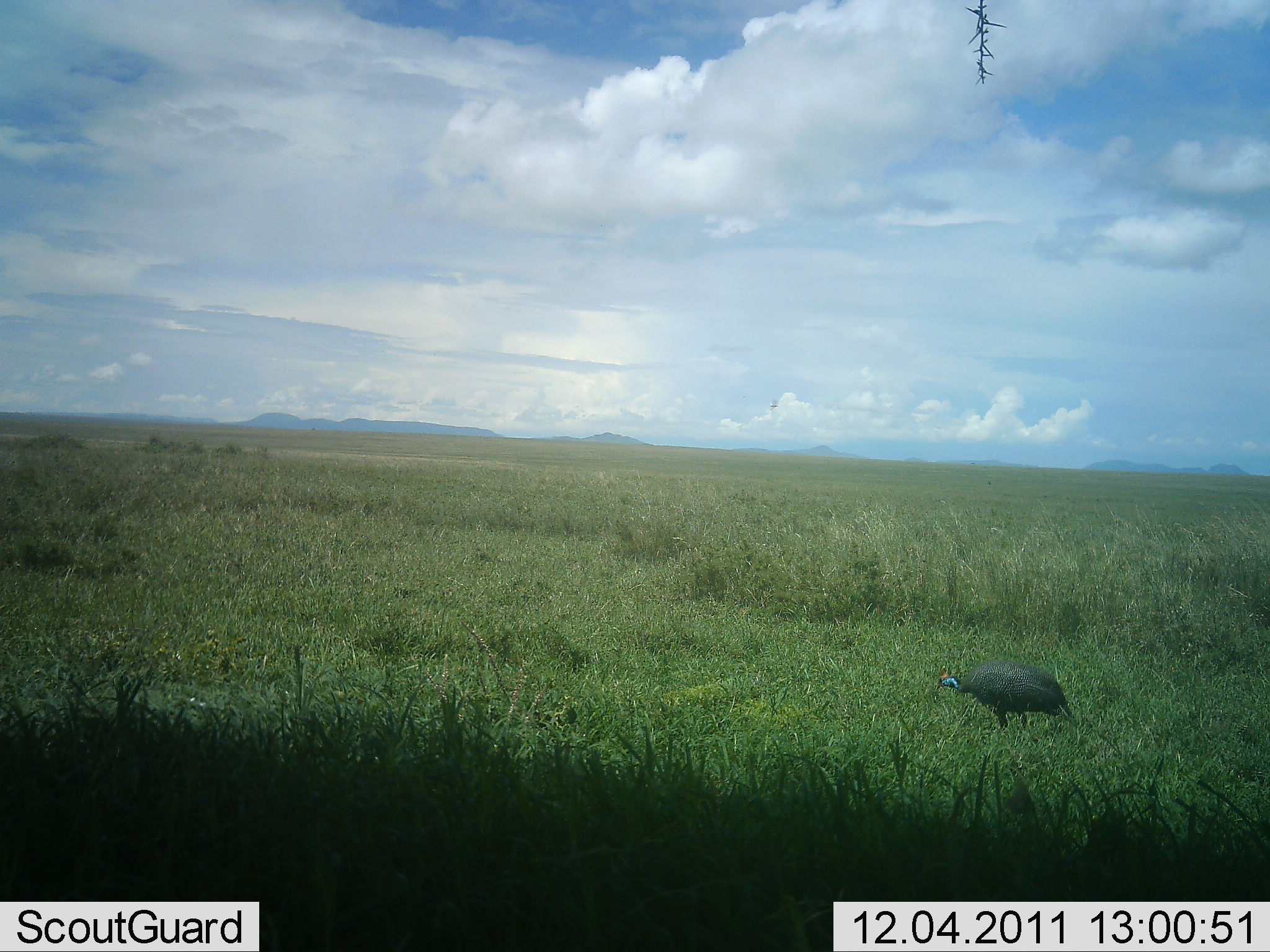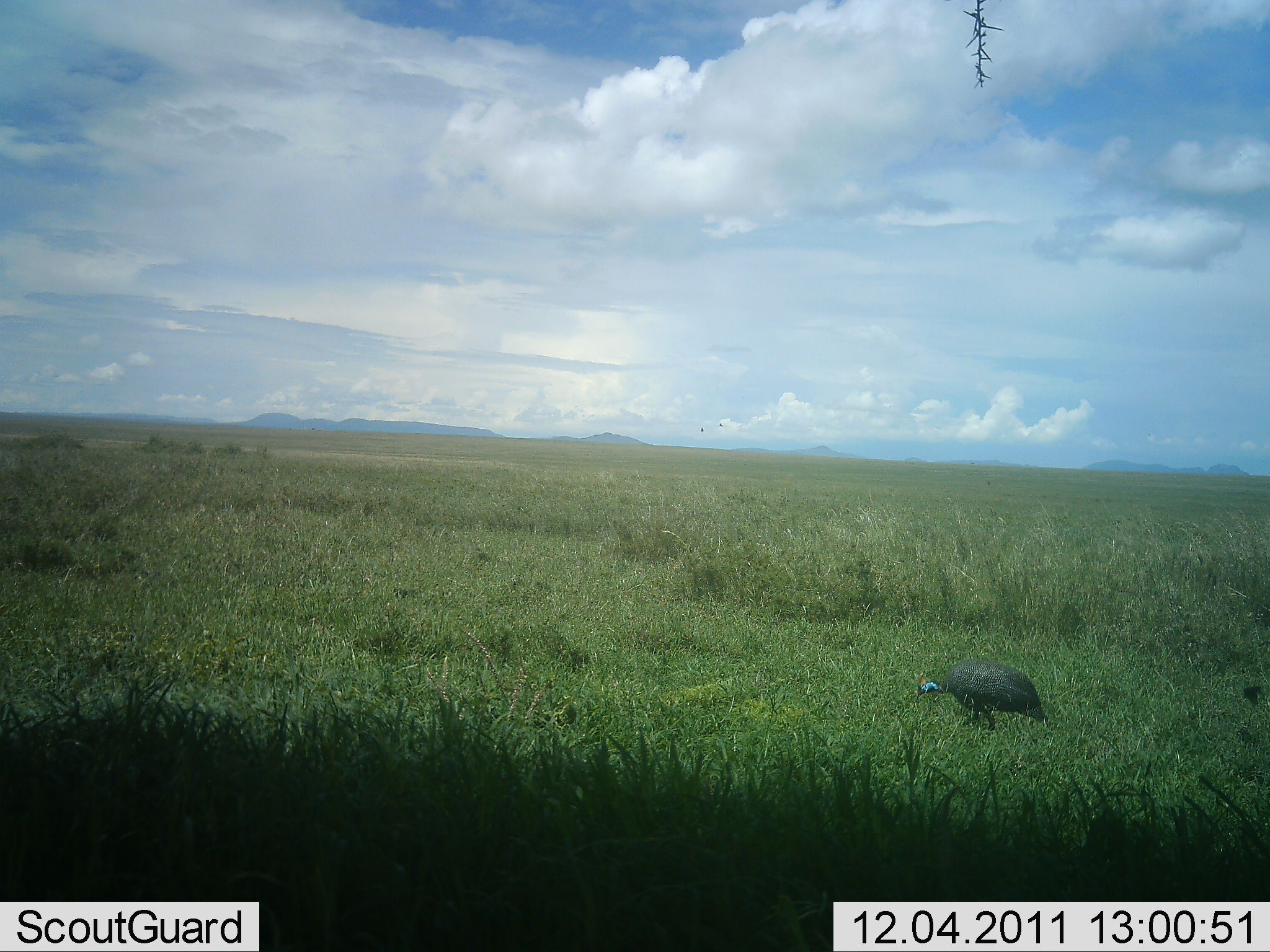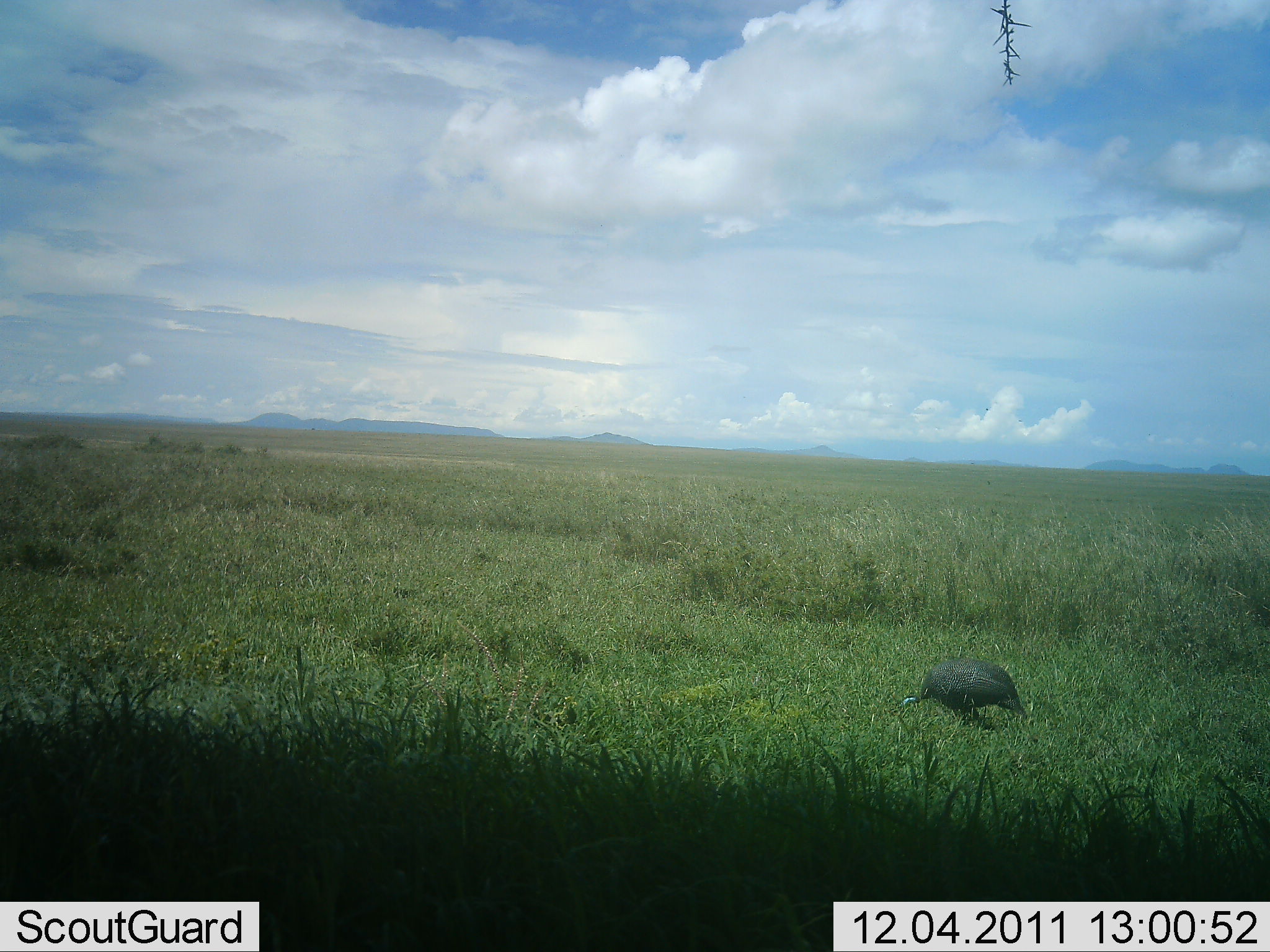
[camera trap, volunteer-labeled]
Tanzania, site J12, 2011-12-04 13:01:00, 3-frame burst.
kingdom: Animalia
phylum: Chordata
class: Aves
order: Galliformes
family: Numididae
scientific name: Numididae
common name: guinea fowl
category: guineafowl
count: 1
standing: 20%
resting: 0%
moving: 53%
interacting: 0%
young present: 0%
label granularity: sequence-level